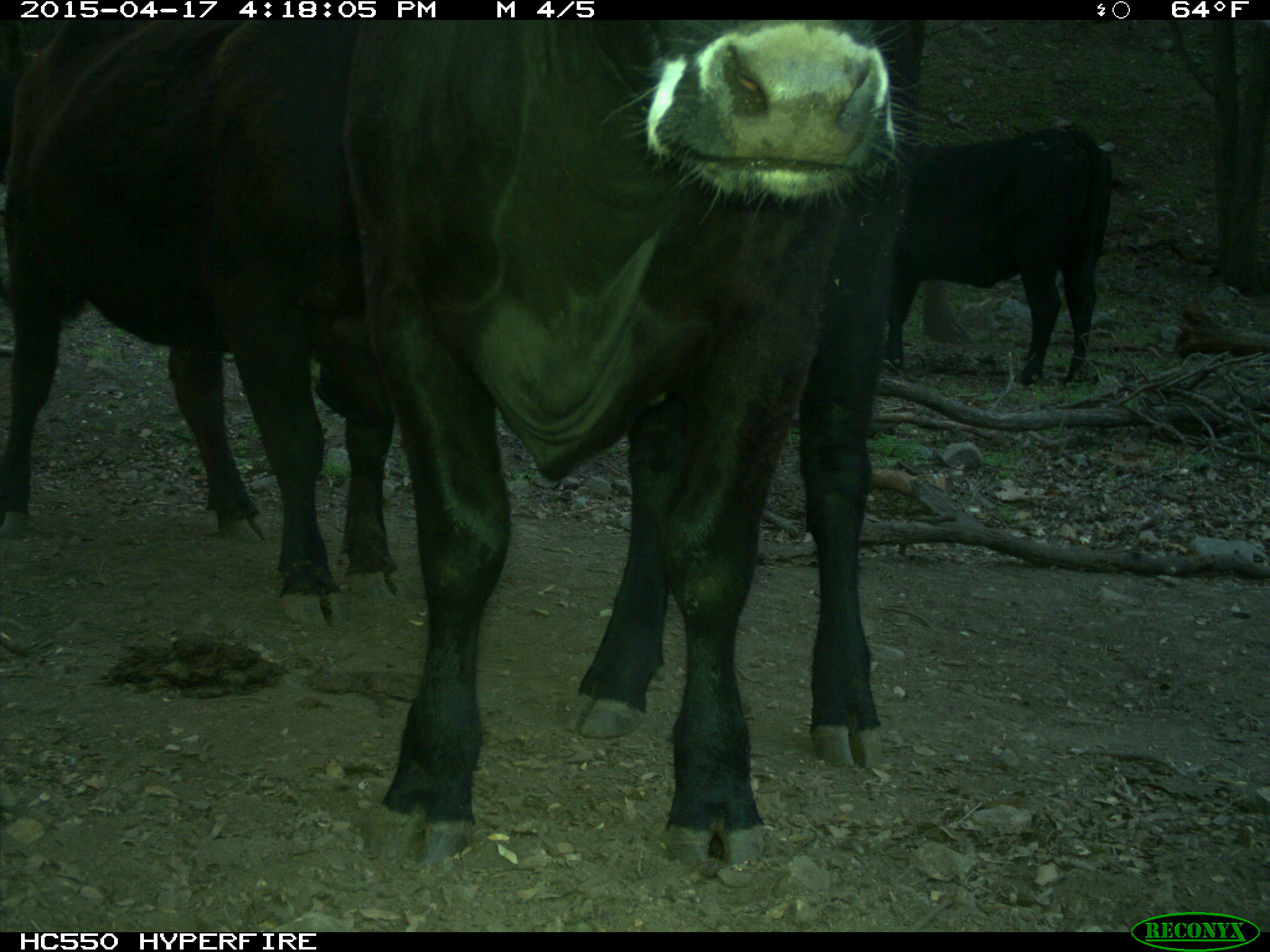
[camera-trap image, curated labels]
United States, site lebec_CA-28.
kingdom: Animalia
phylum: Chordata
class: Mammalia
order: Artiodactyla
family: Bovidae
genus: Bos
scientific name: Bos taurus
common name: domestic cow